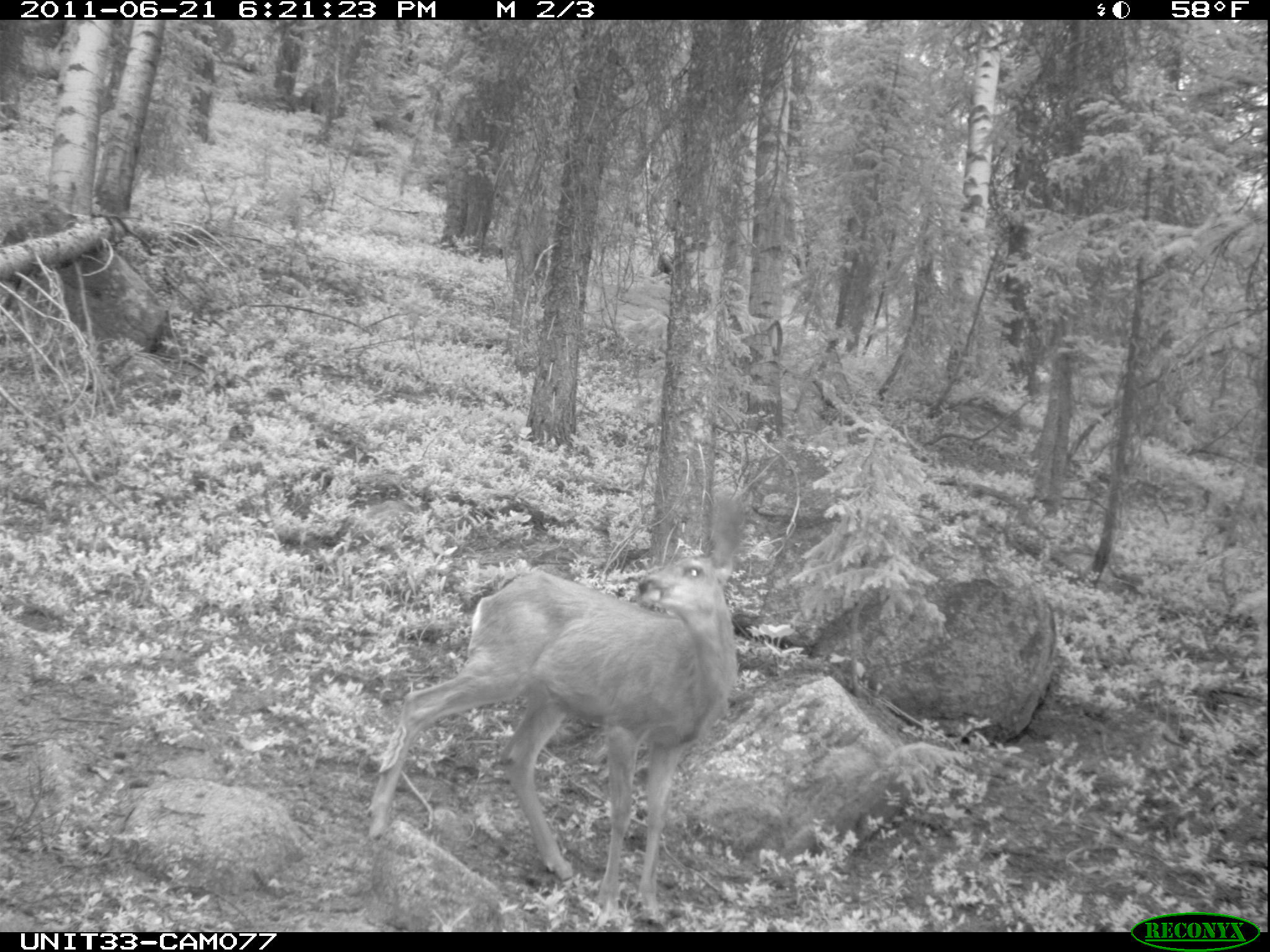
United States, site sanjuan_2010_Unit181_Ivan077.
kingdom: Animalia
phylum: Chordata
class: Mammalia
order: Artiodactyla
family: Cervidae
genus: Odocoileus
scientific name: Odocoileus hemionus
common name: mule deer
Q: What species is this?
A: Odocoileus hemionus (mule deer).